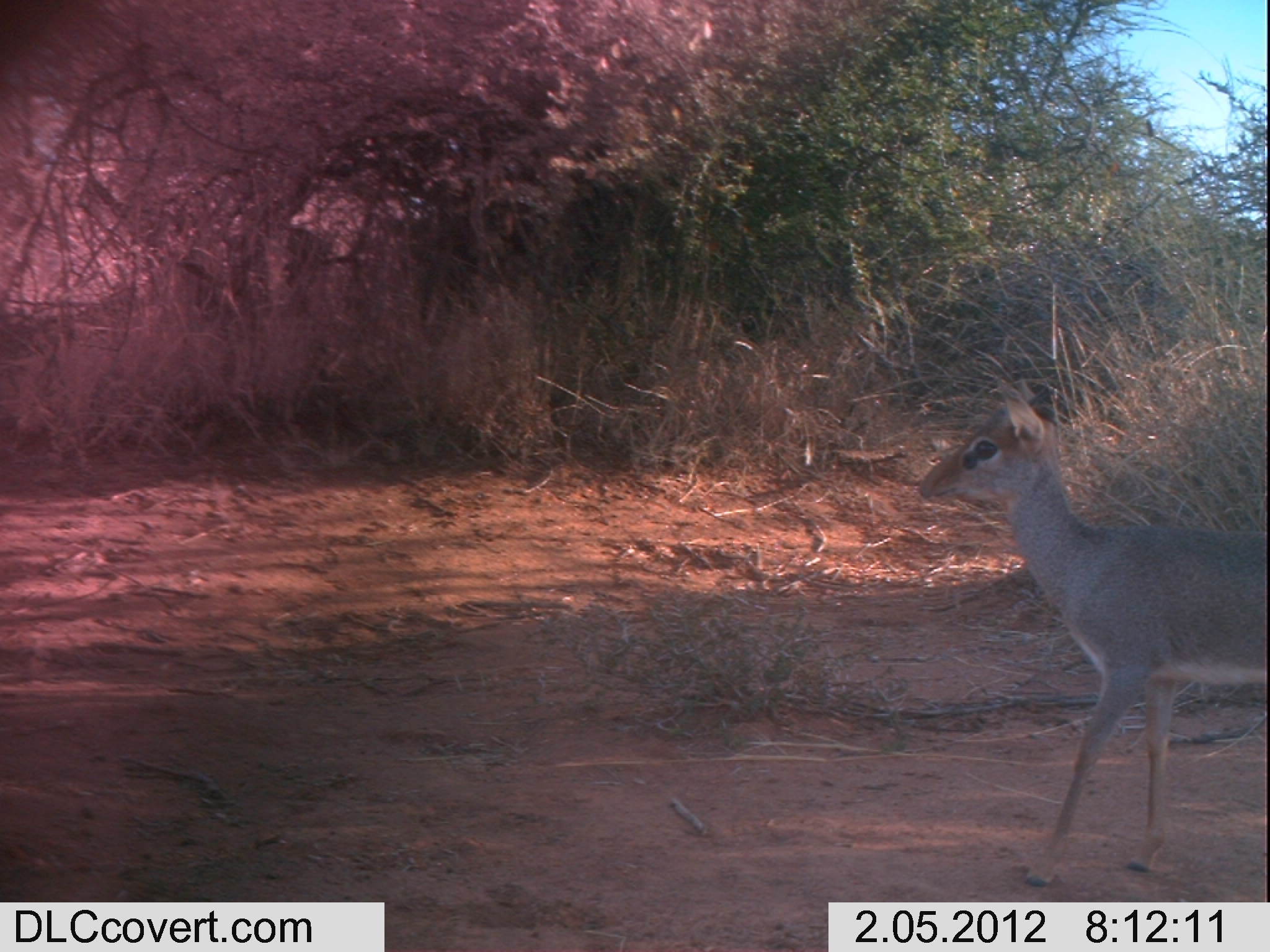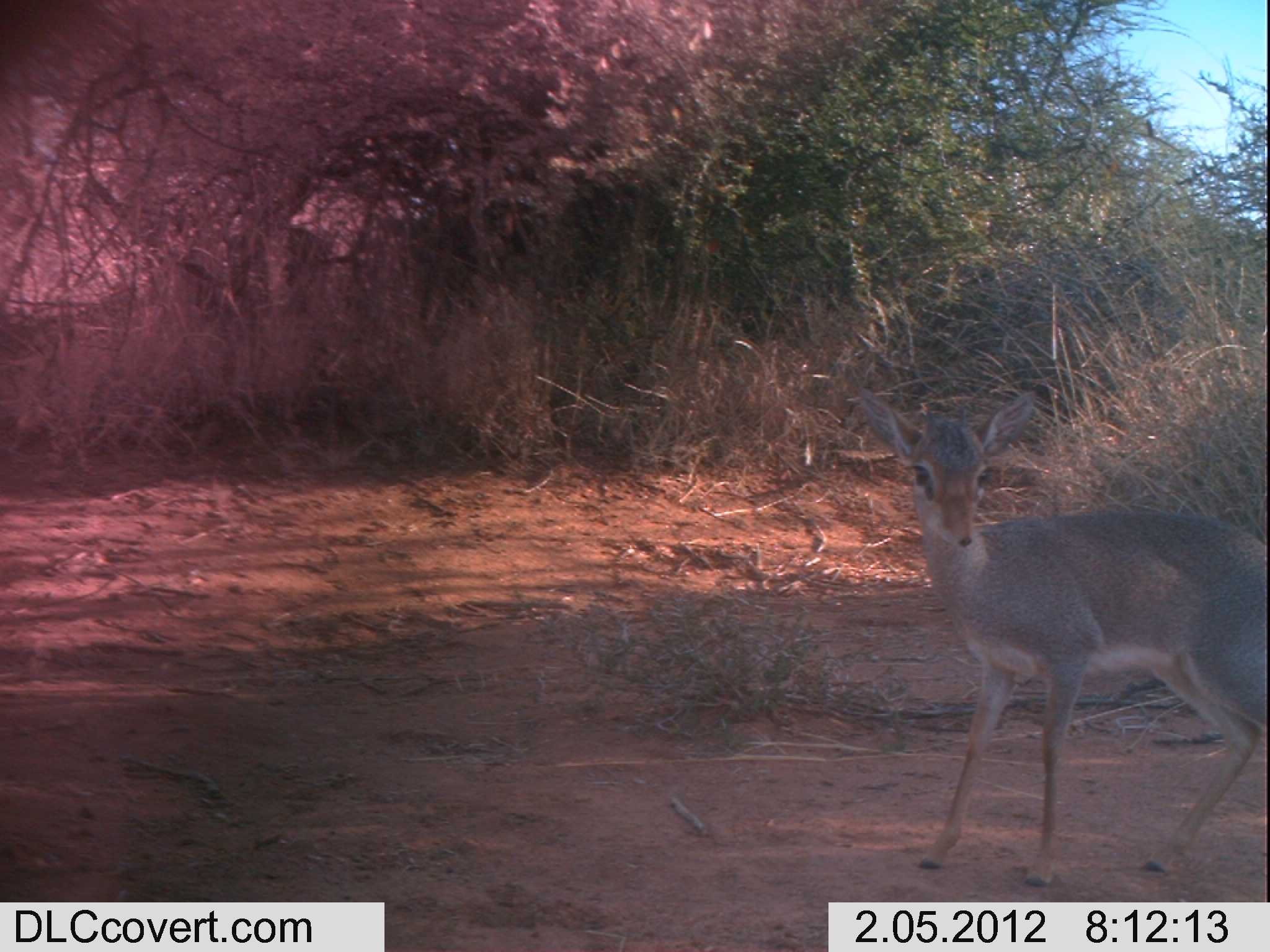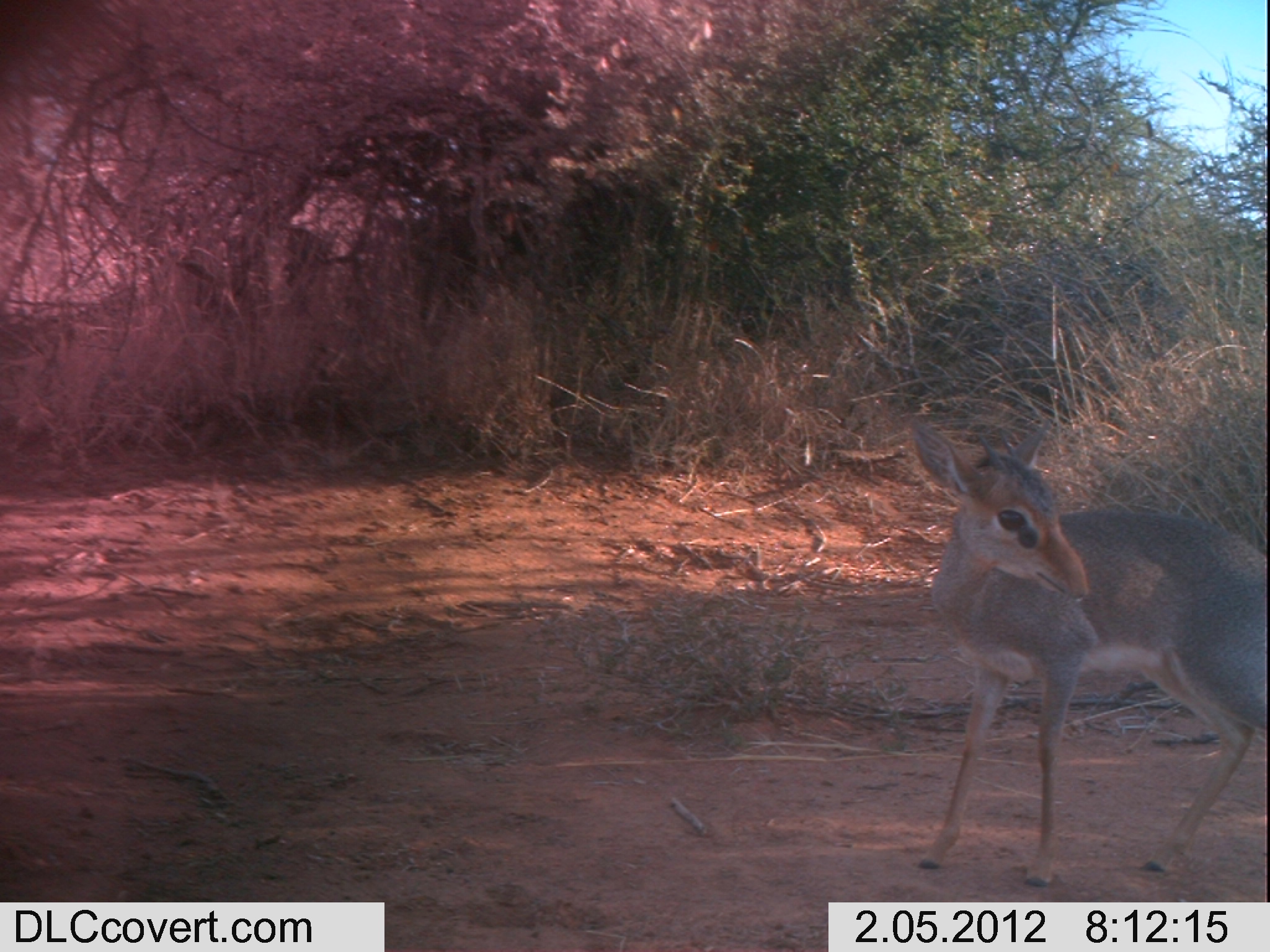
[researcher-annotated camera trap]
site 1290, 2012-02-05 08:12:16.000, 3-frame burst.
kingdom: Animalia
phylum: Chordata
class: Mammalia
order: Artiodactyla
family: Bovidae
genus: Madoqua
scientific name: Madoqua guentheri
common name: günther's dik-dik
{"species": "Madoqua guentheri (günther's dik-dik)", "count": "1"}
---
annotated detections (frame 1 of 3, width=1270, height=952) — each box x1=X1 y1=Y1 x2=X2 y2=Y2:
madoqua guentheri: x1=915 y1=373 x2=1267 y2=885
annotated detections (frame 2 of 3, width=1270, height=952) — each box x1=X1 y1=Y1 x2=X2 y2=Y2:
madoqua guentheri: x1=856 y1=384 x2=1267 y2=902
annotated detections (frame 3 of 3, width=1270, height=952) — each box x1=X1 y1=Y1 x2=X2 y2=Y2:
madoqua guentheri: x1=907 y1=413 x2=1267 y2=889